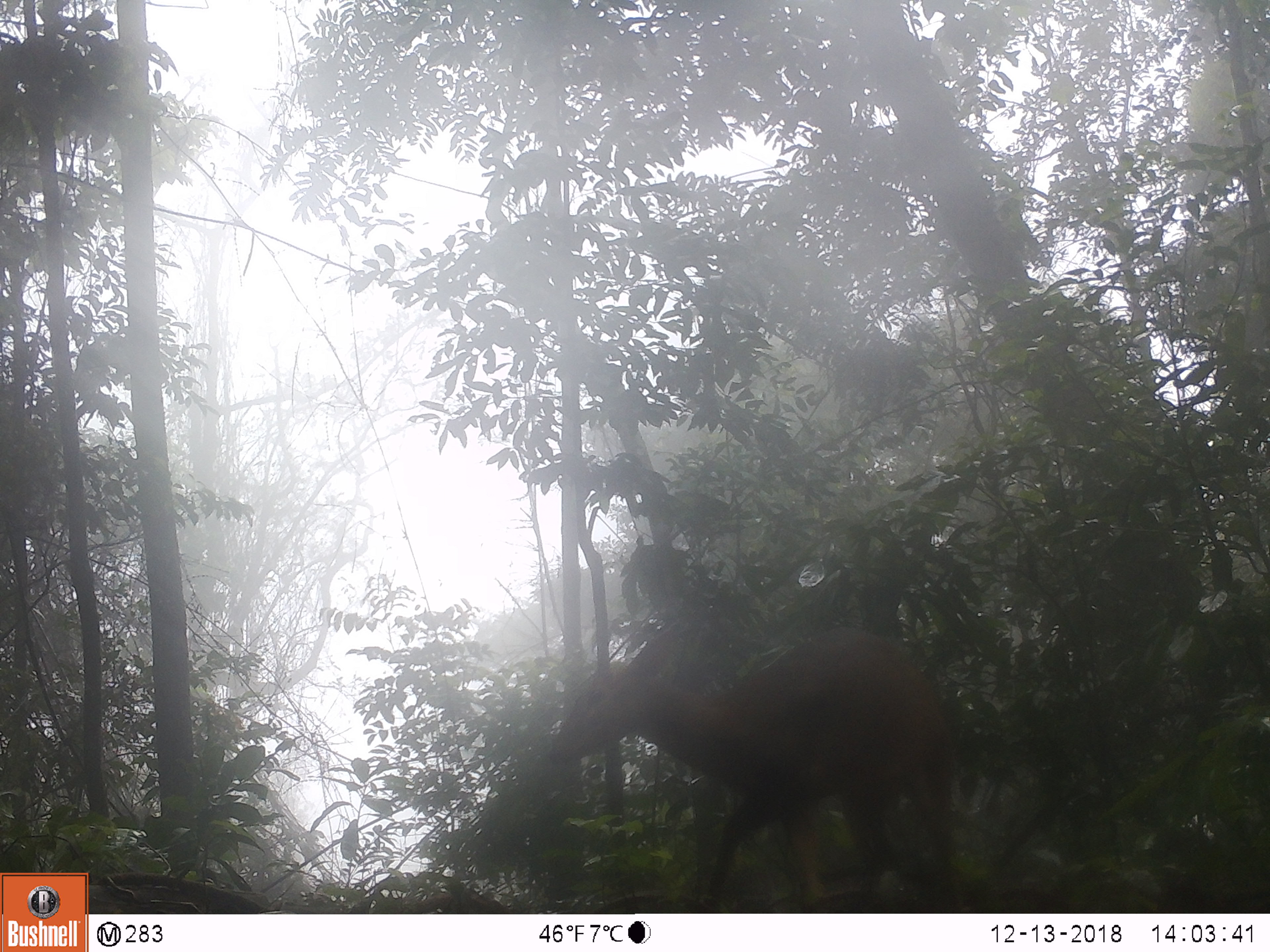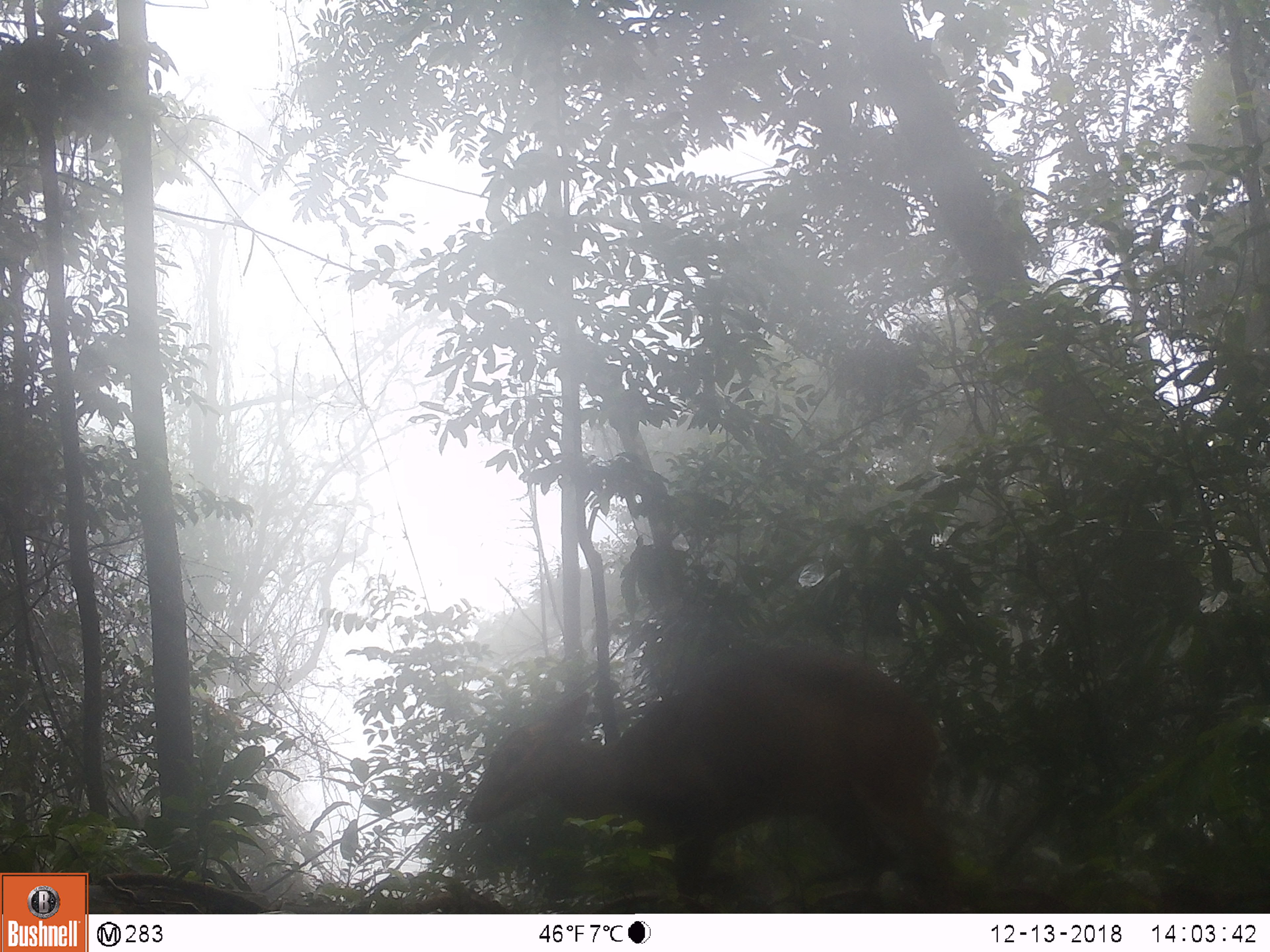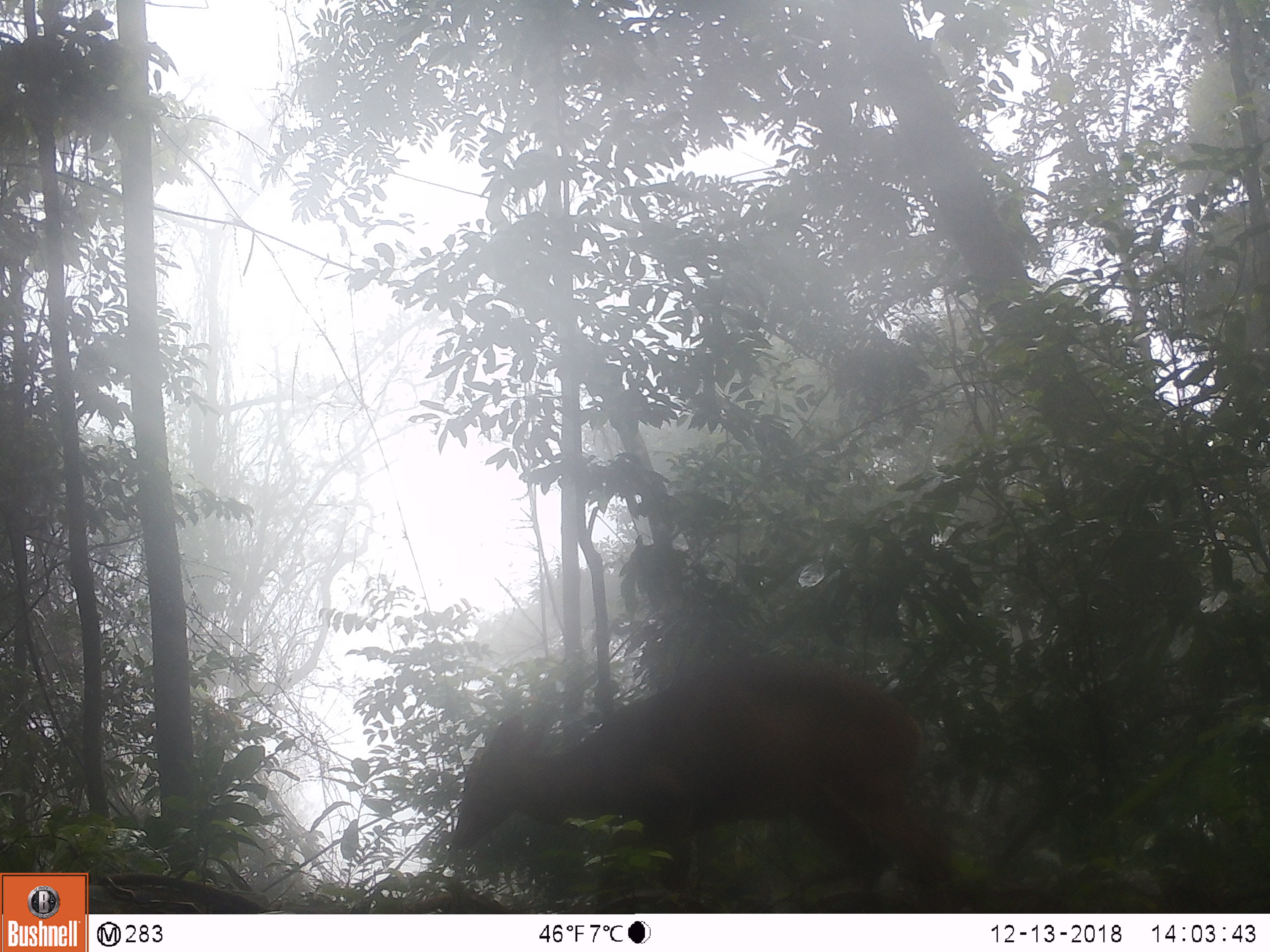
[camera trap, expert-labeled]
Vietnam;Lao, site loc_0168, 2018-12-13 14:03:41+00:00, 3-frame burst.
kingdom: Animalia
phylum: Chordata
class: Mammalia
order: Artiodactyla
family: Cervidae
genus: Muntiacus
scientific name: Muntiacus vuquangensis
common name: large-antlered muntjac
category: large antlered muntjac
Large antlered muntjac (large-antlered muntjac) (Muntiacus vuquangensis). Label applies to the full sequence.